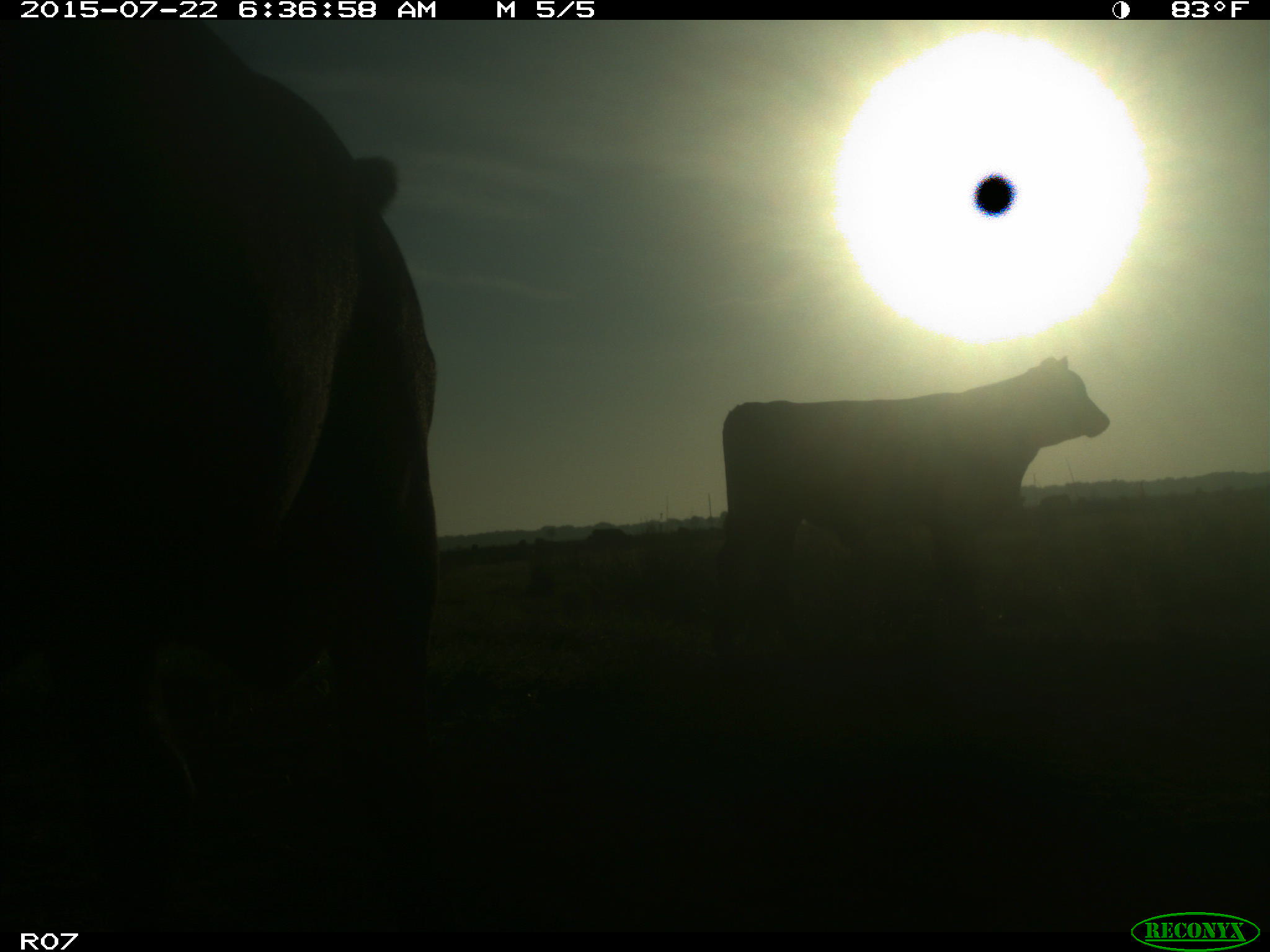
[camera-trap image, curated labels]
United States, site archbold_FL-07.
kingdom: Animalia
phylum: Chordata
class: Mammalia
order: Artiodactyla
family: Bovidae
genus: Bos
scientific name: Bos taurus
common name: domestic cow